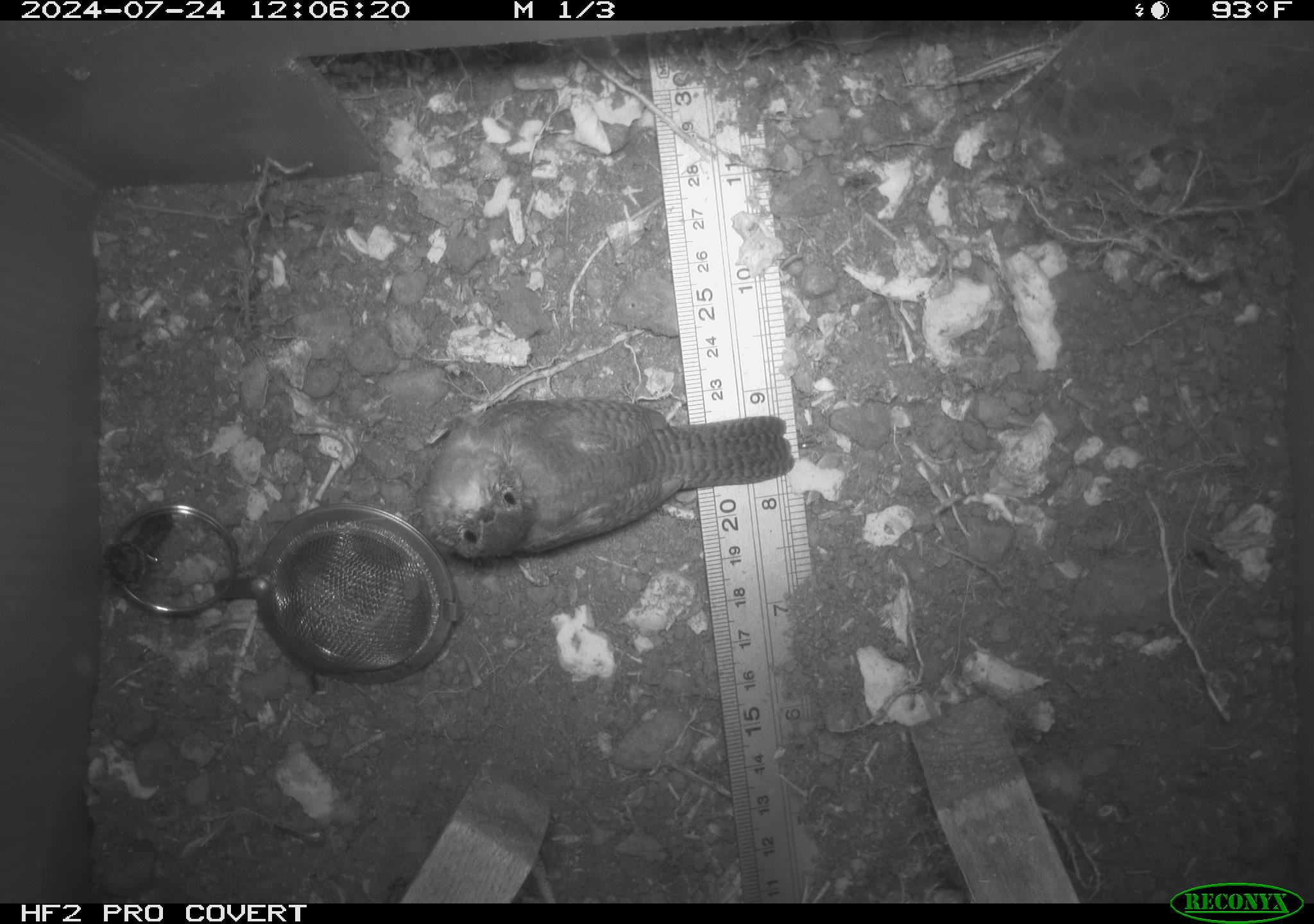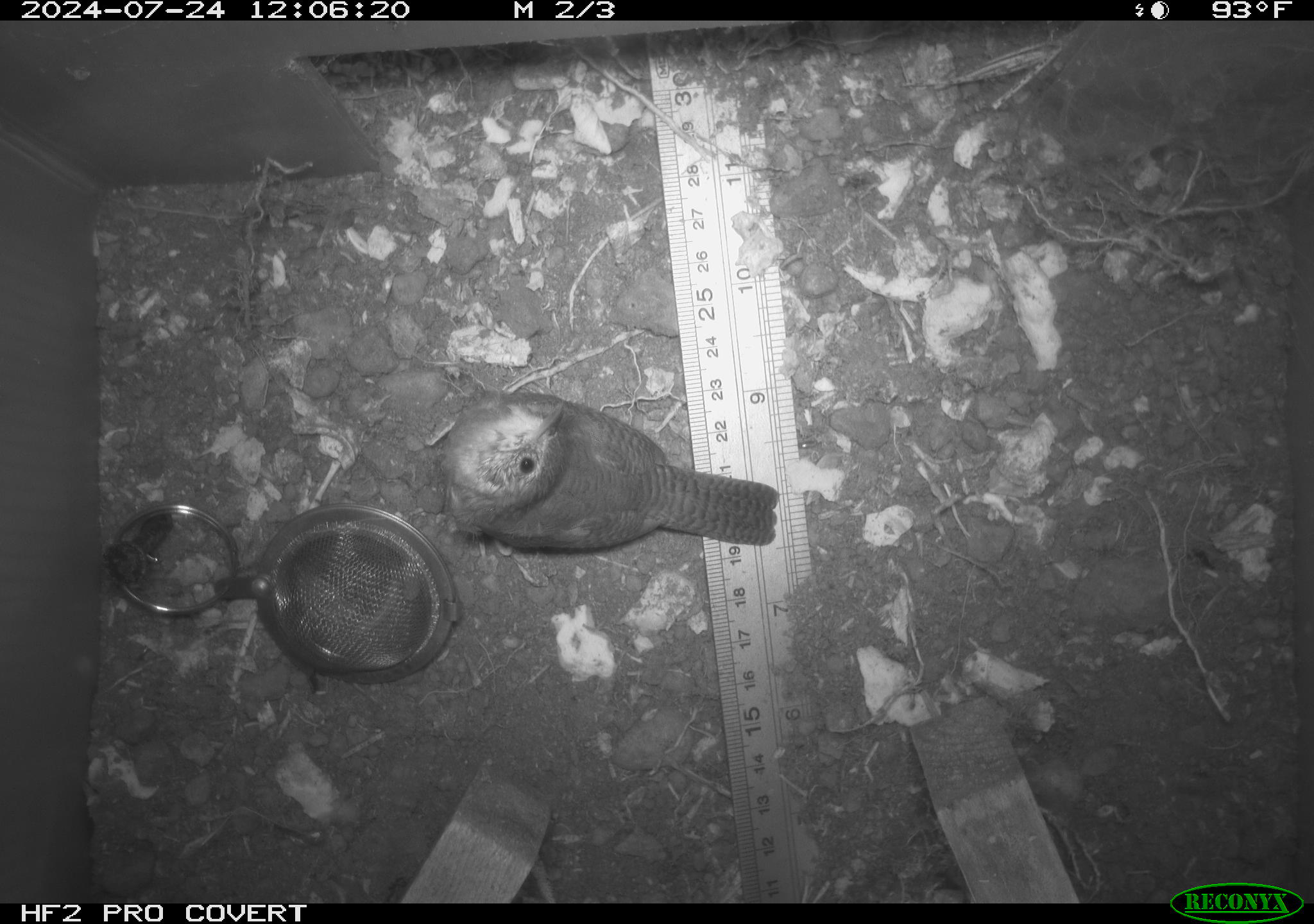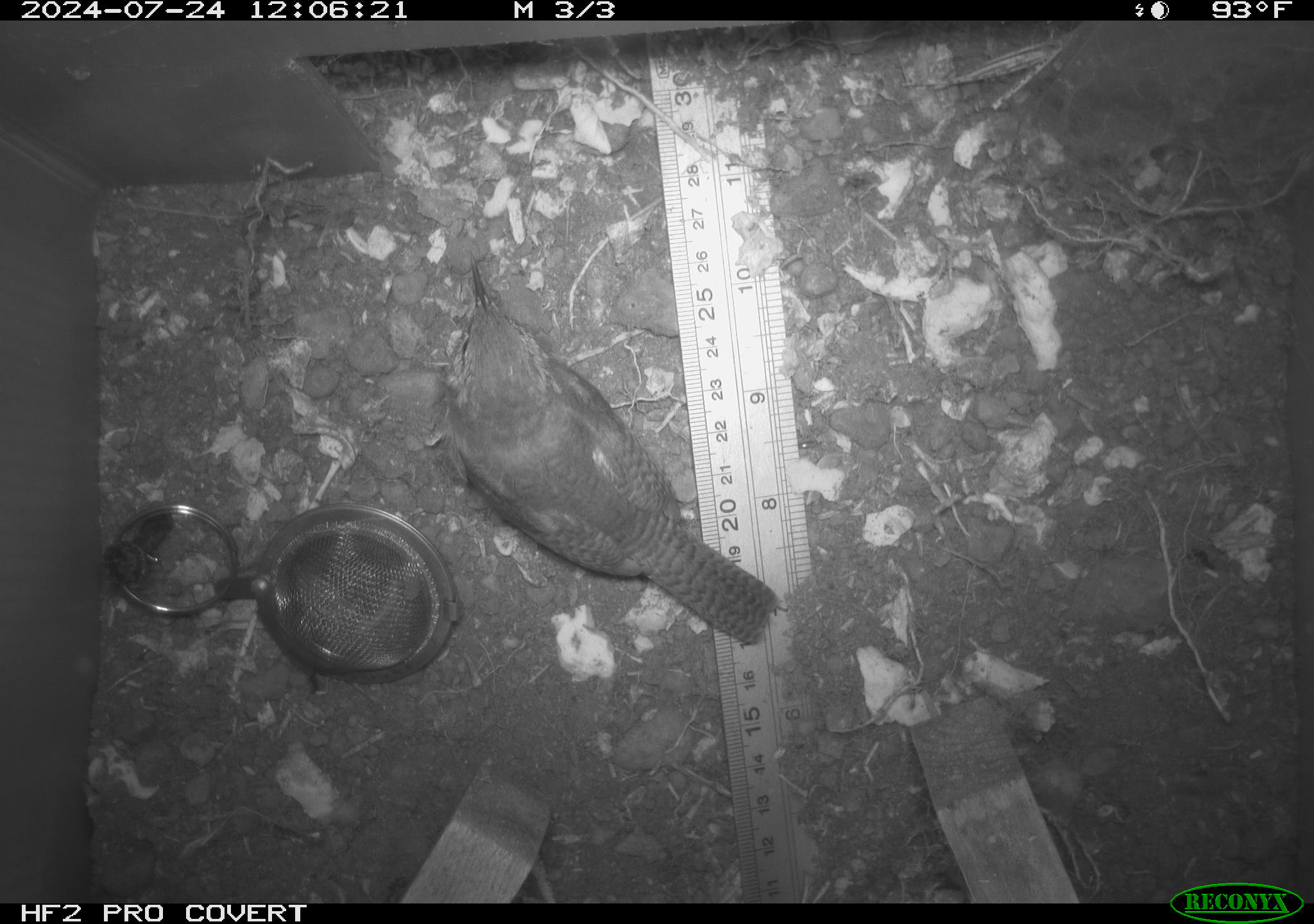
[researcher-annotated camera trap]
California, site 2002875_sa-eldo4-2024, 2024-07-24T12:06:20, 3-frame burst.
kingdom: Animalia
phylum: Chordata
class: Aves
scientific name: Aves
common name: bird